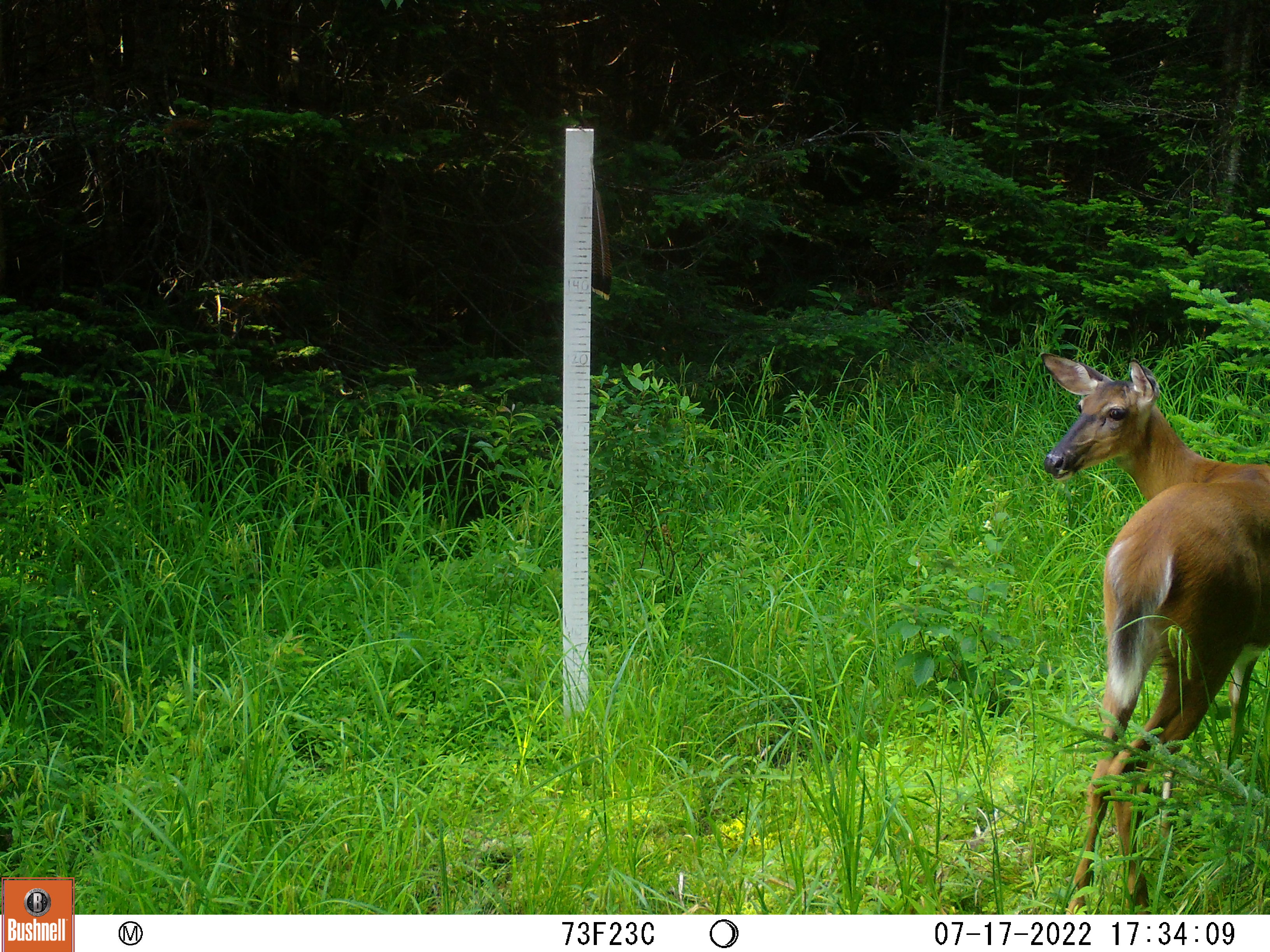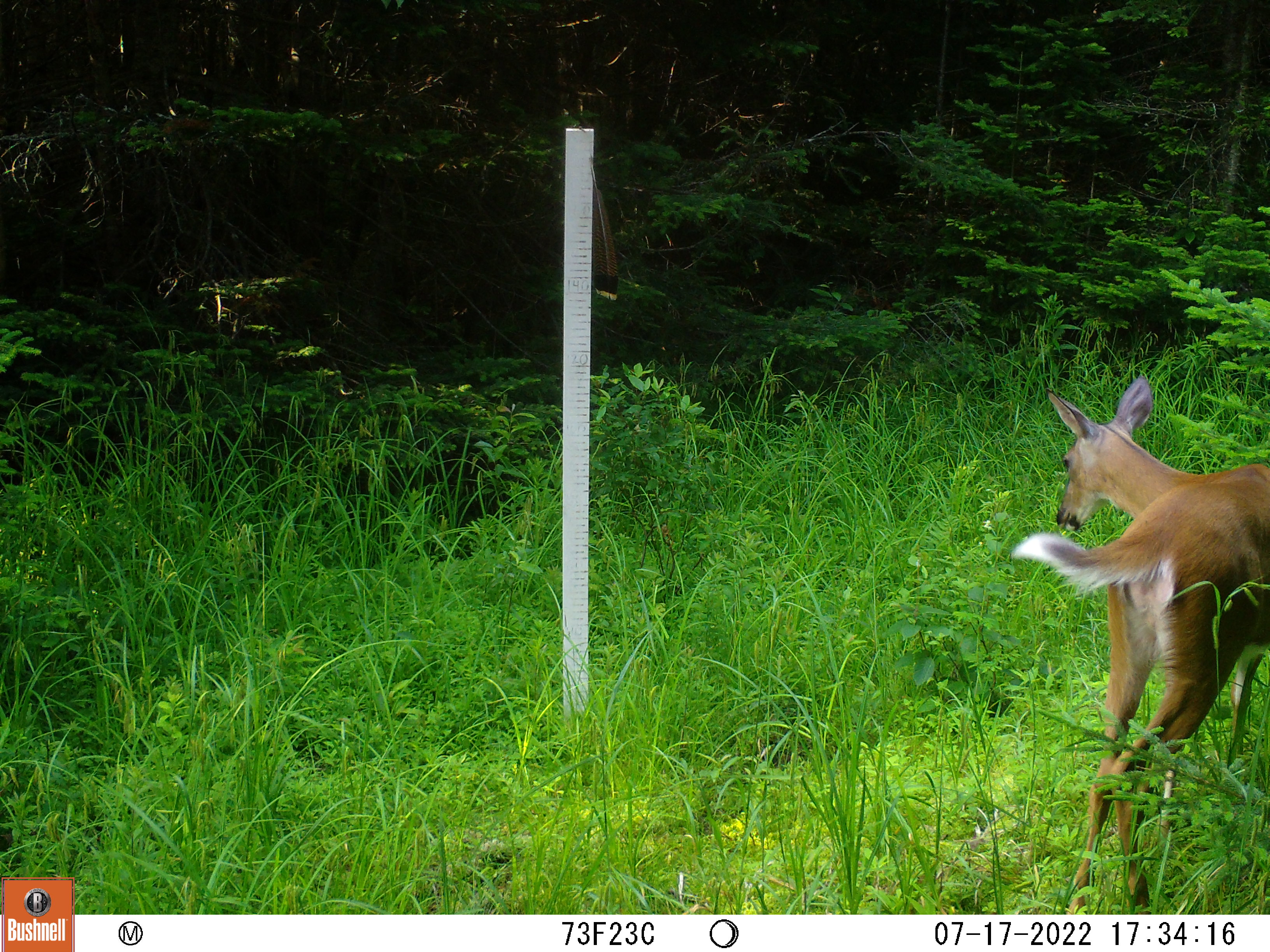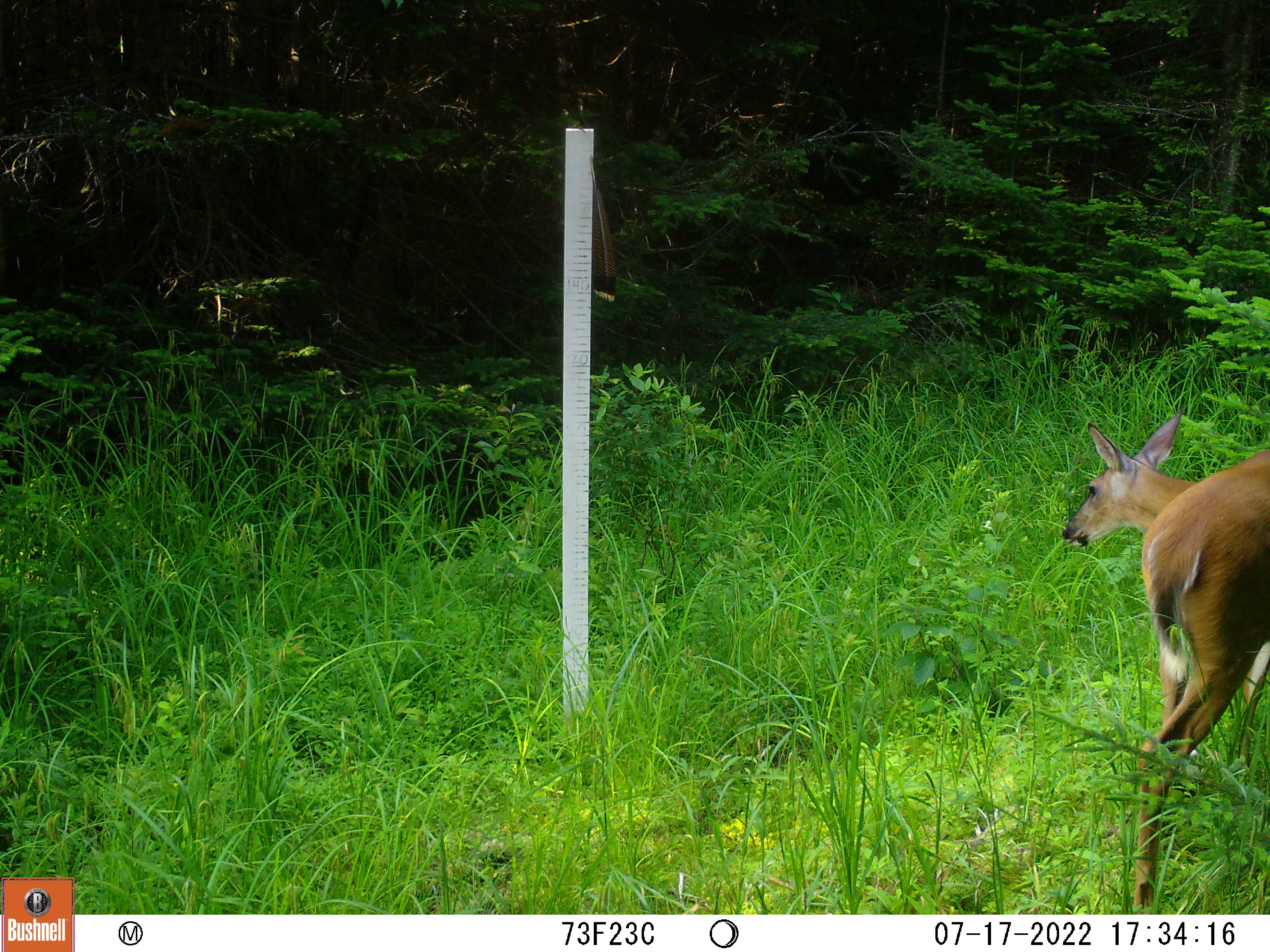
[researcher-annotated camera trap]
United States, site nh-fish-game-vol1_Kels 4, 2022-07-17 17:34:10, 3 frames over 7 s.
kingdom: Animalia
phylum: Chordata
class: Mammalia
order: Artiodactyla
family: Cervidae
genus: Odocoileus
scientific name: Odocoileus virginianus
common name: white-tailed deer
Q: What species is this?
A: White-tailed deer (Odocoileus virginianus).